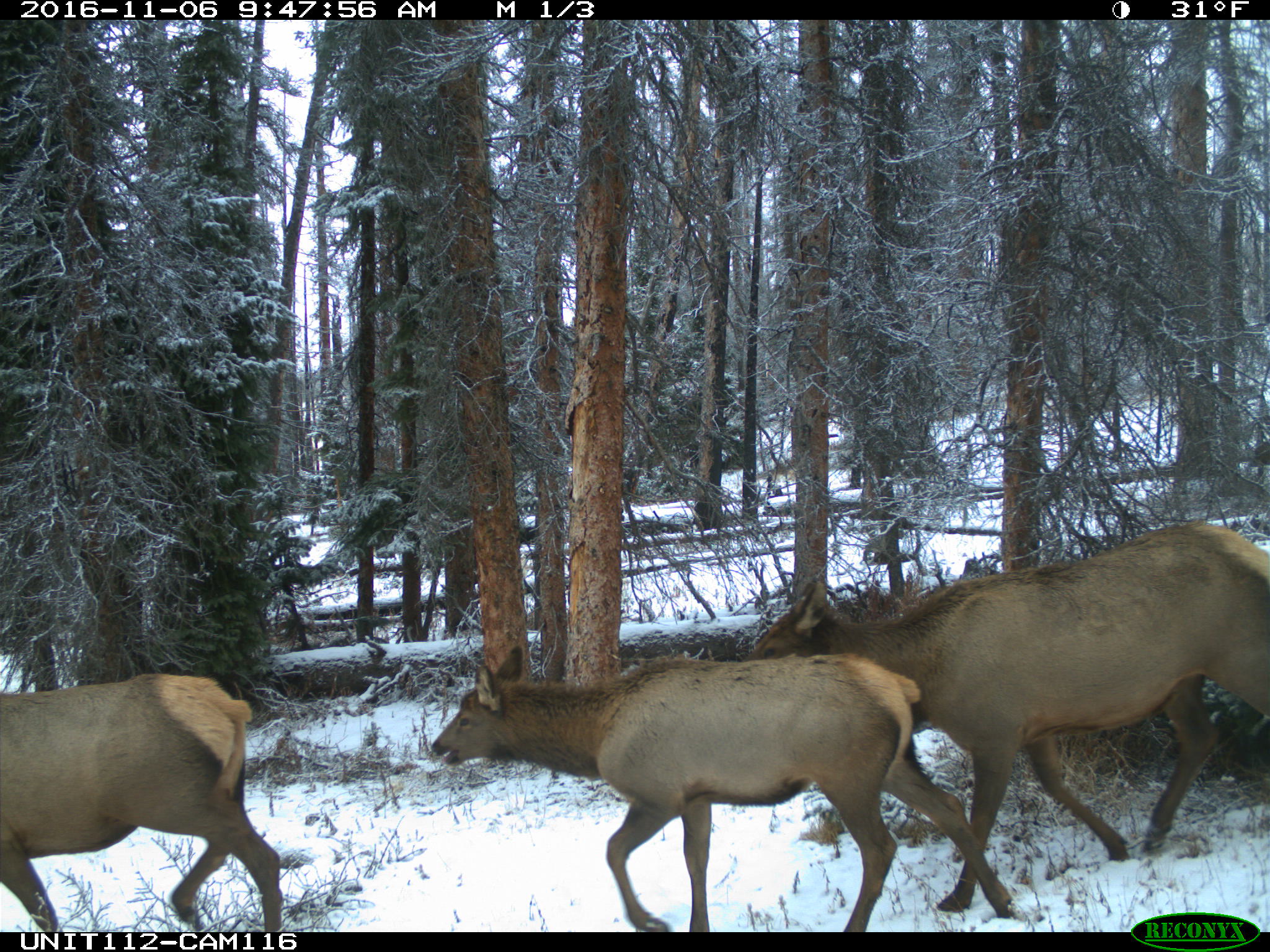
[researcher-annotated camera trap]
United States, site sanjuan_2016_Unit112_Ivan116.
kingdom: Animalia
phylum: Chordata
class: Mammalia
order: Artiodactyla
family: Cervidae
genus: Cervus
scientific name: Cervus elaphus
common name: red deer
Cervus elaphus (red deer).